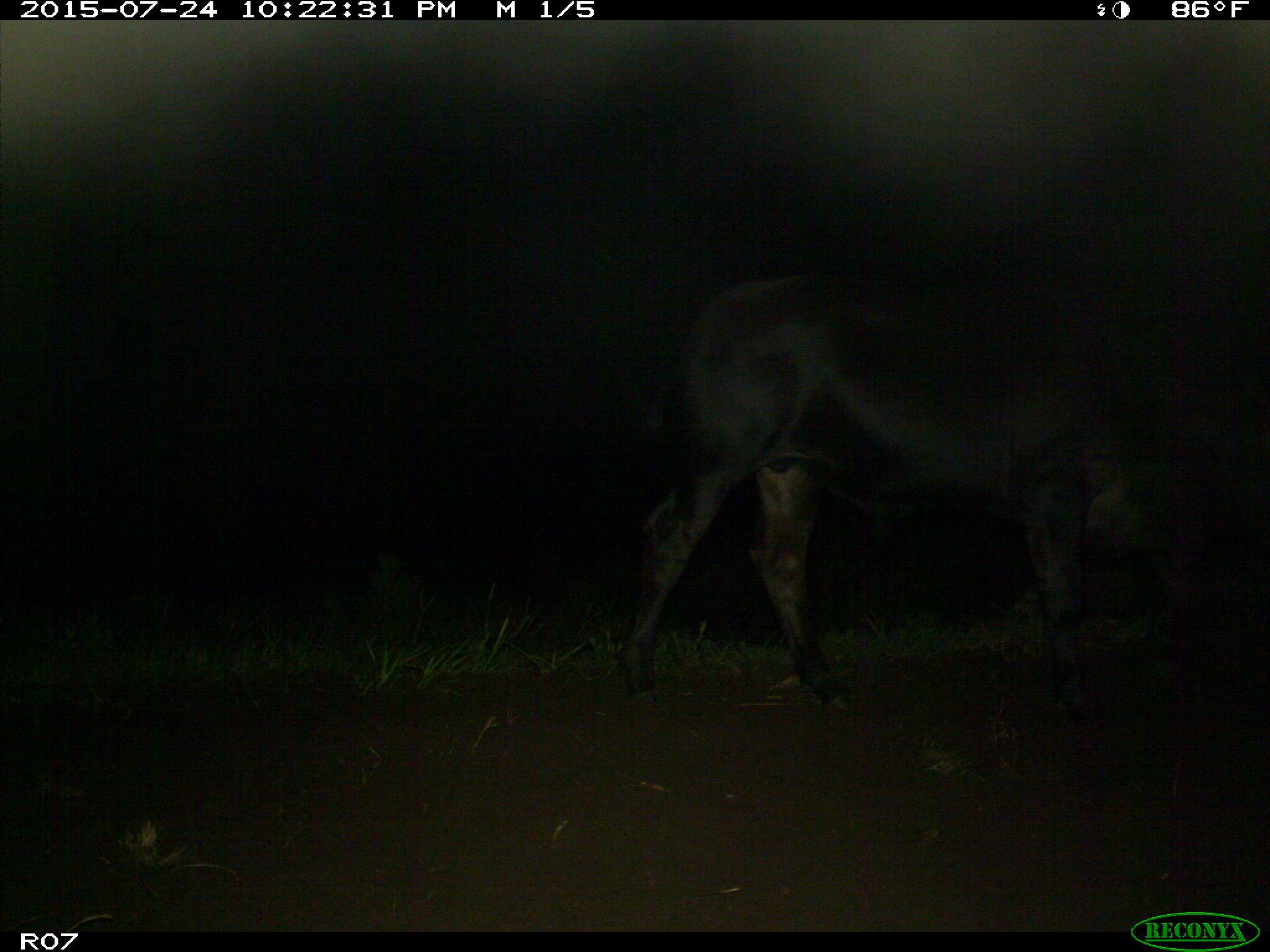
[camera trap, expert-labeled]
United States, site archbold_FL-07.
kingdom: Animalia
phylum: Chordata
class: Mammalia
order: Artiodactyla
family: Bovidae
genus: Bos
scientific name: Bos taurus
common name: domestic cow